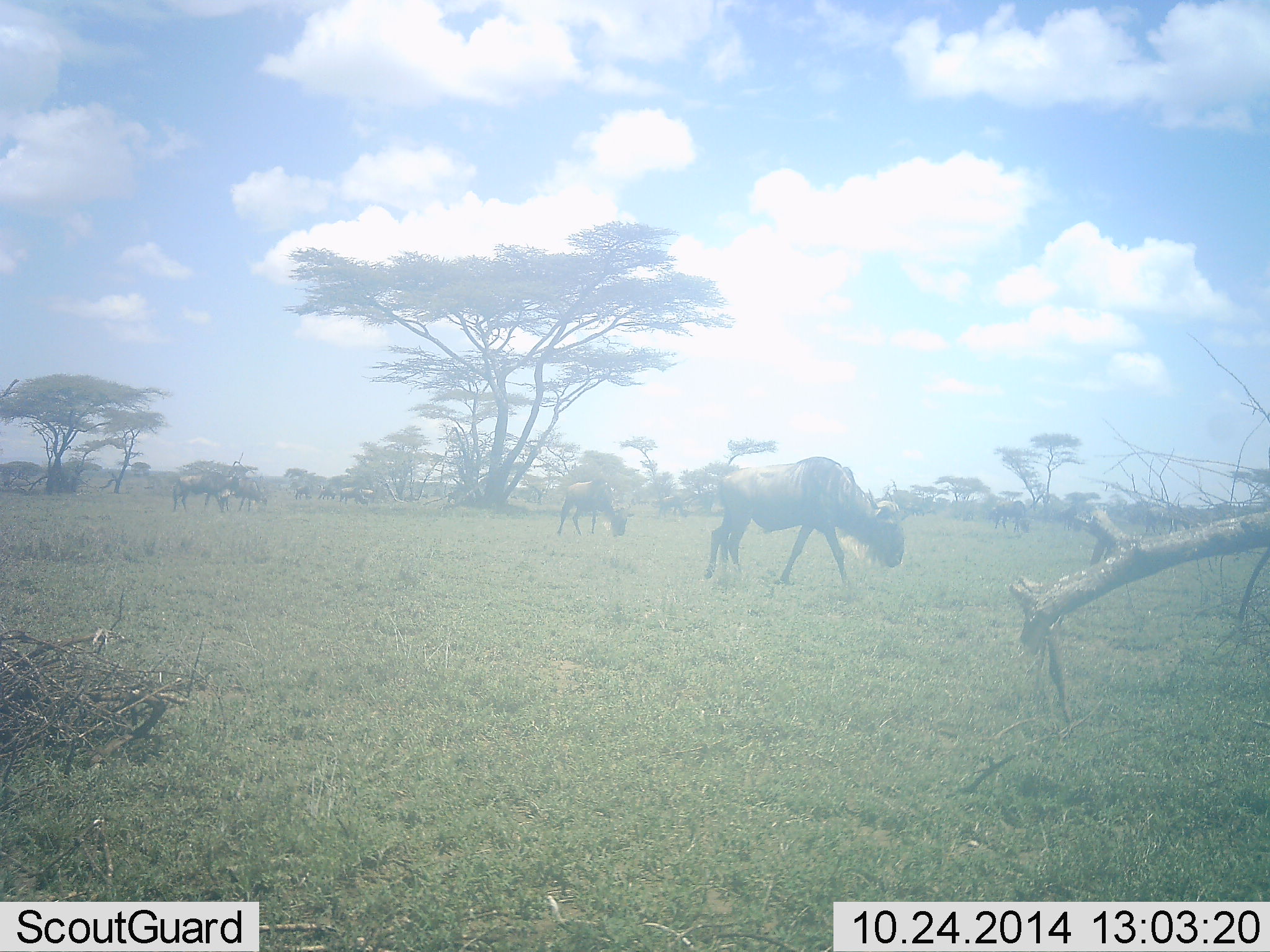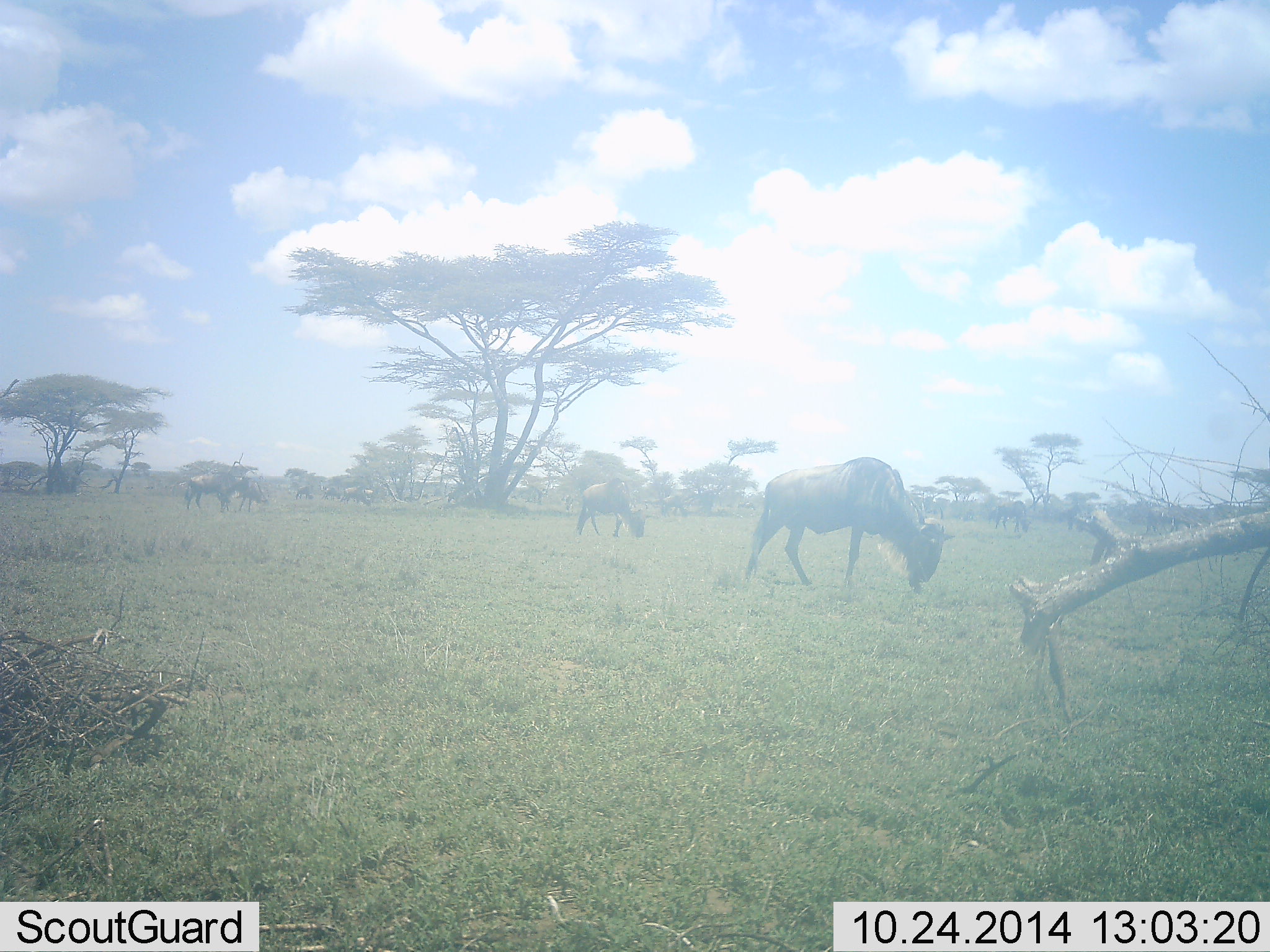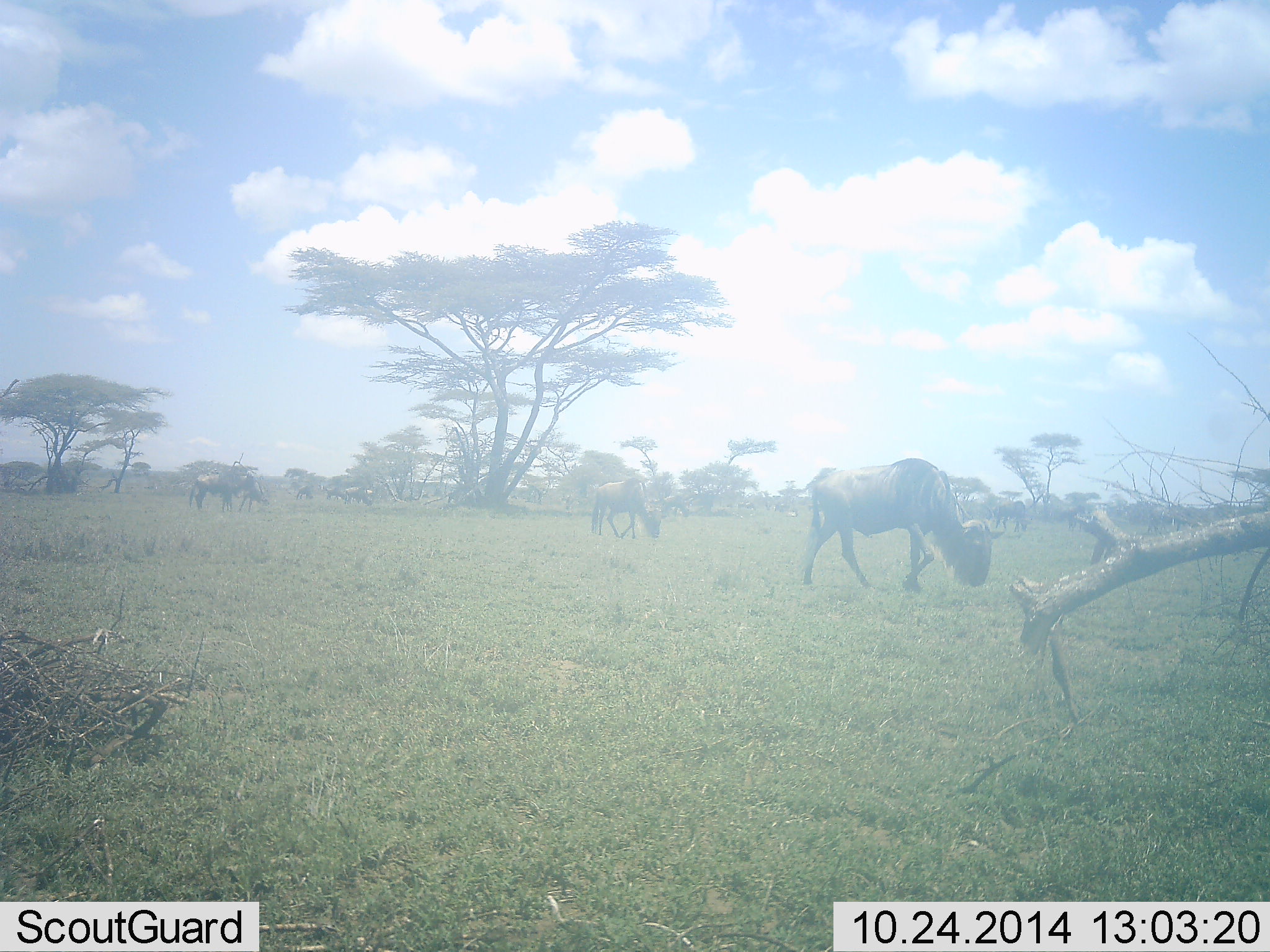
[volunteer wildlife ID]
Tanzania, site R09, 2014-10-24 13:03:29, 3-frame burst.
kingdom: Animalia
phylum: Chordata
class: Mammalia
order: Artiodactyla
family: Bovidae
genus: Connochaetes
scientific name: Connochaetes taurinus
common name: blue wildebeest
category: wildebeest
Wildebeest (blue wildebeest) (Connochaetes taurinus), count 11-50. Behavior (volunteer vote fractions): standing 20%, resting 0%, moving 50%, interacting 10%. Young present (vote fraction): 0%. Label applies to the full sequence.